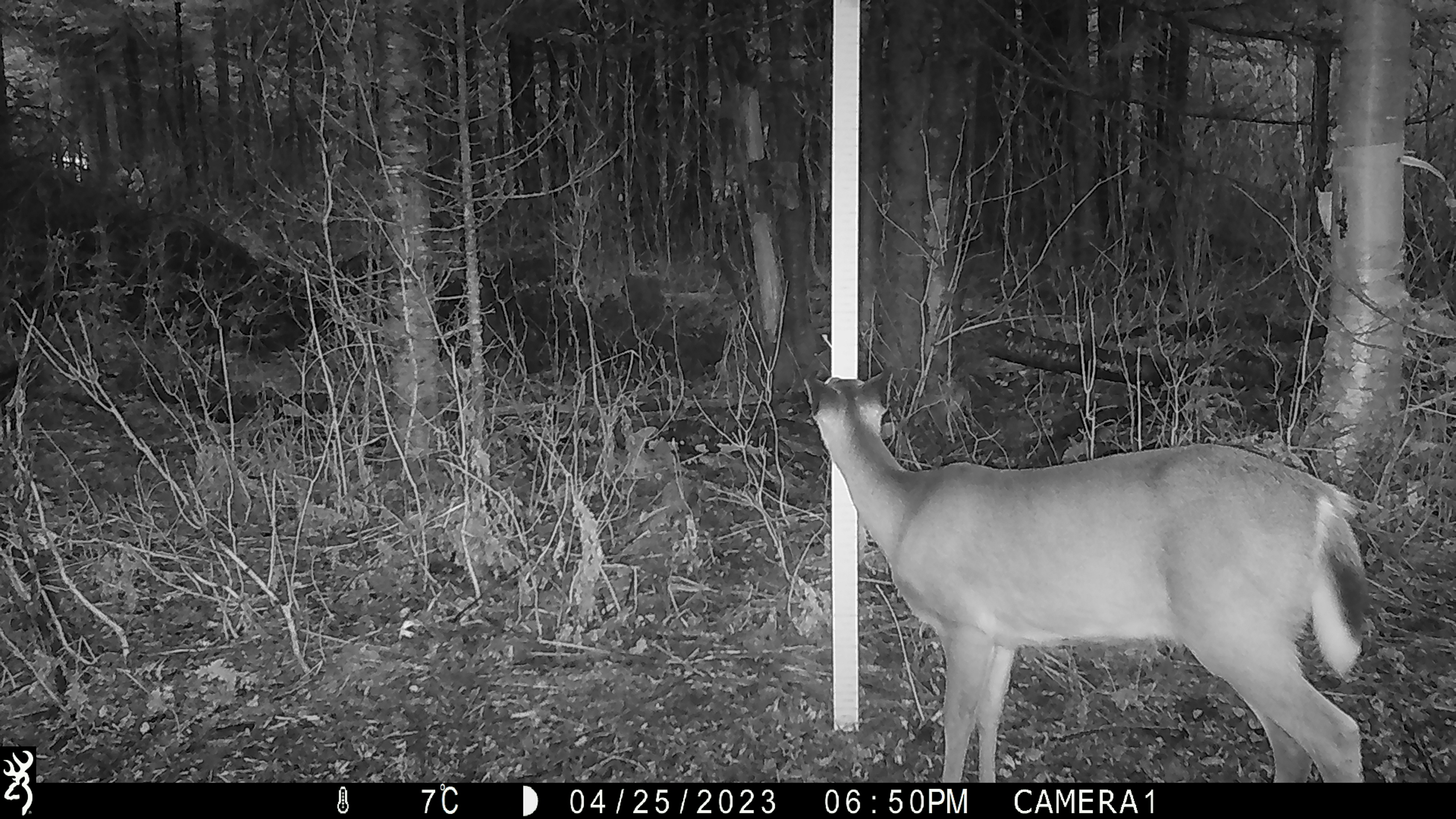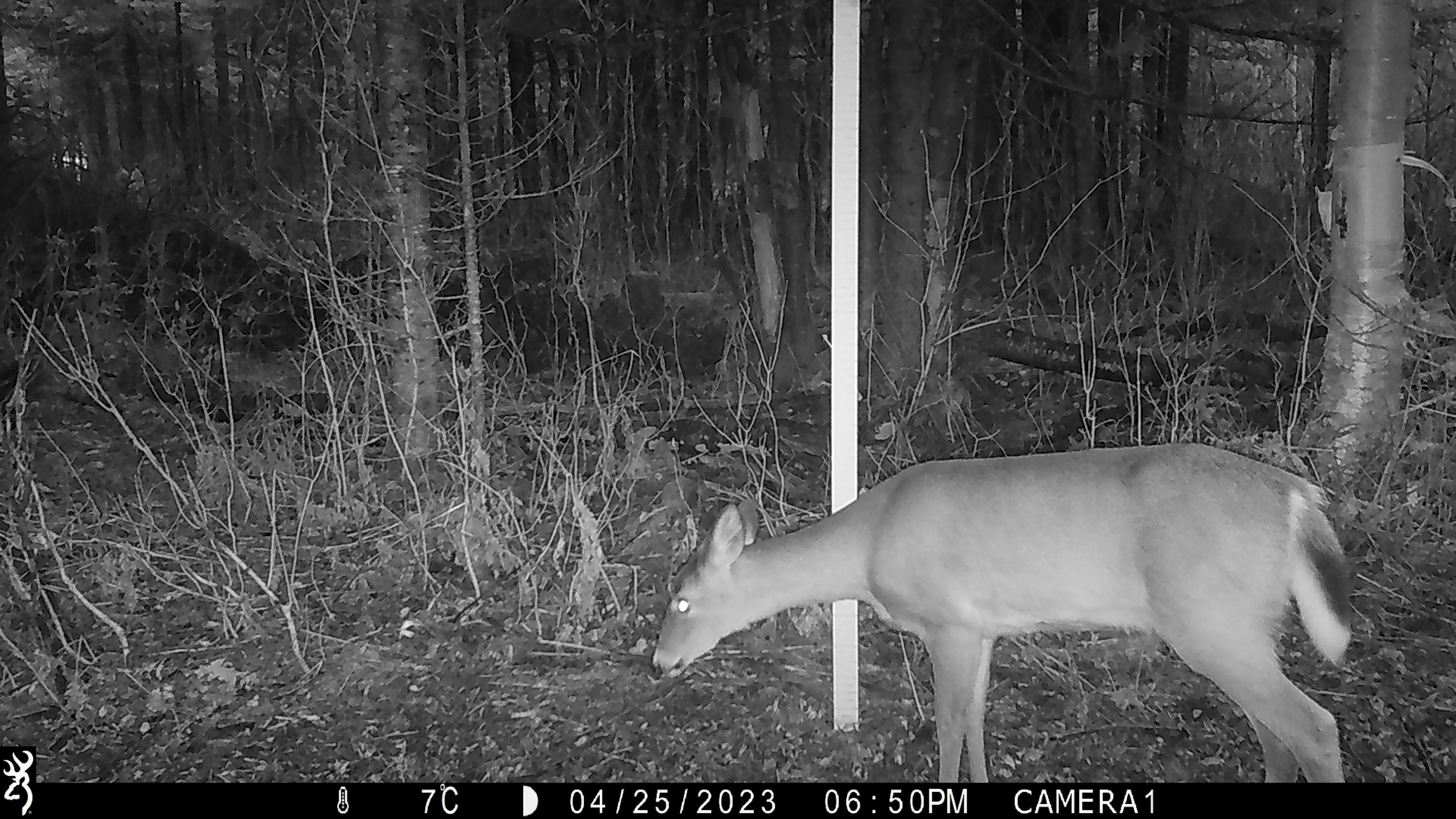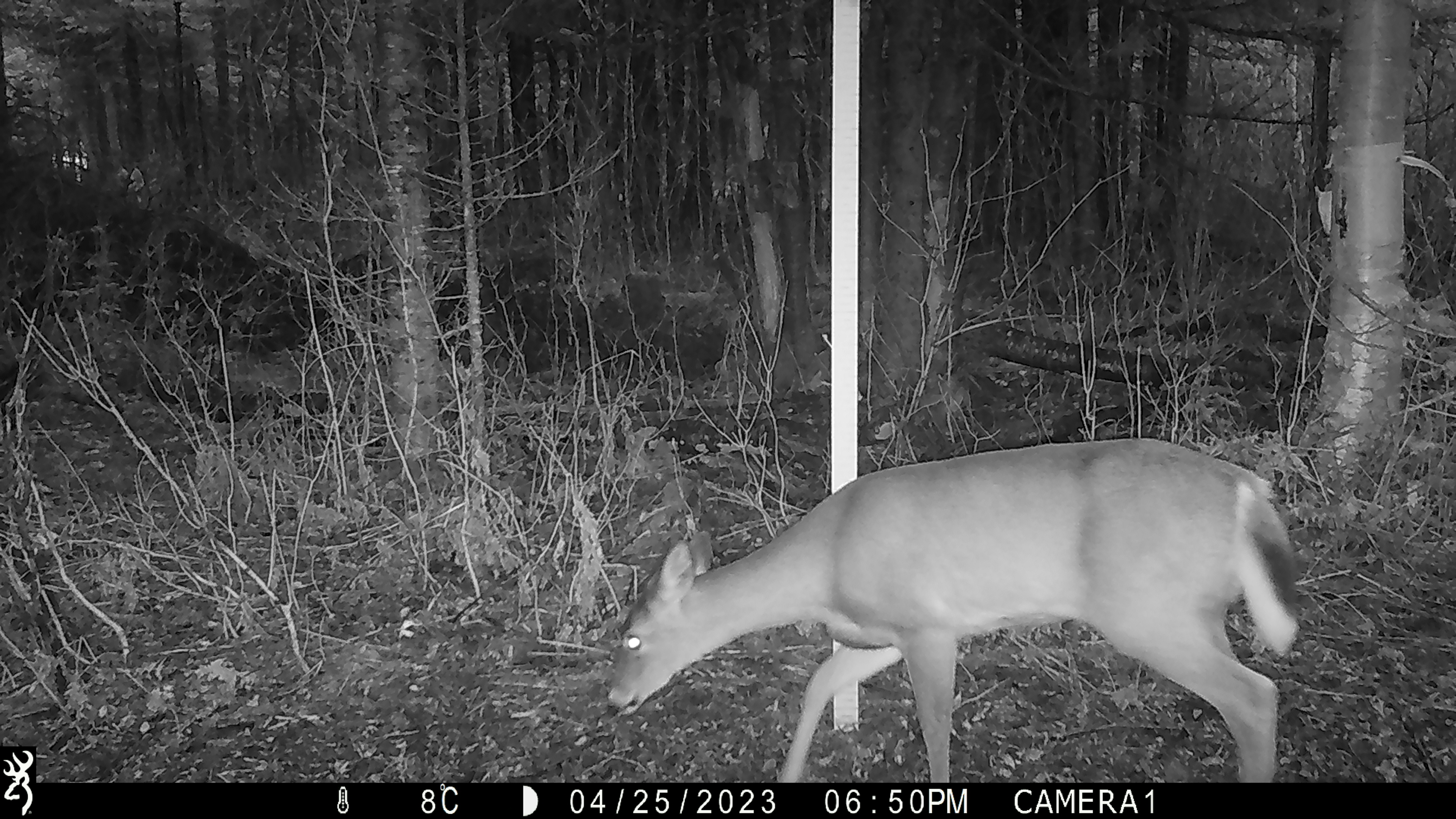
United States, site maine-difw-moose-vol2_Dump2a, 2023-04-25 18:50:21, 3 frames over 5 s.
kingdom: Animalia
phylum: Chordata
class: Mammalia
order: Artiodactyla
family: Cervidae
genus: Odocoileus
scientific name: Odocoileus virginianus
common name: white-tailed deer